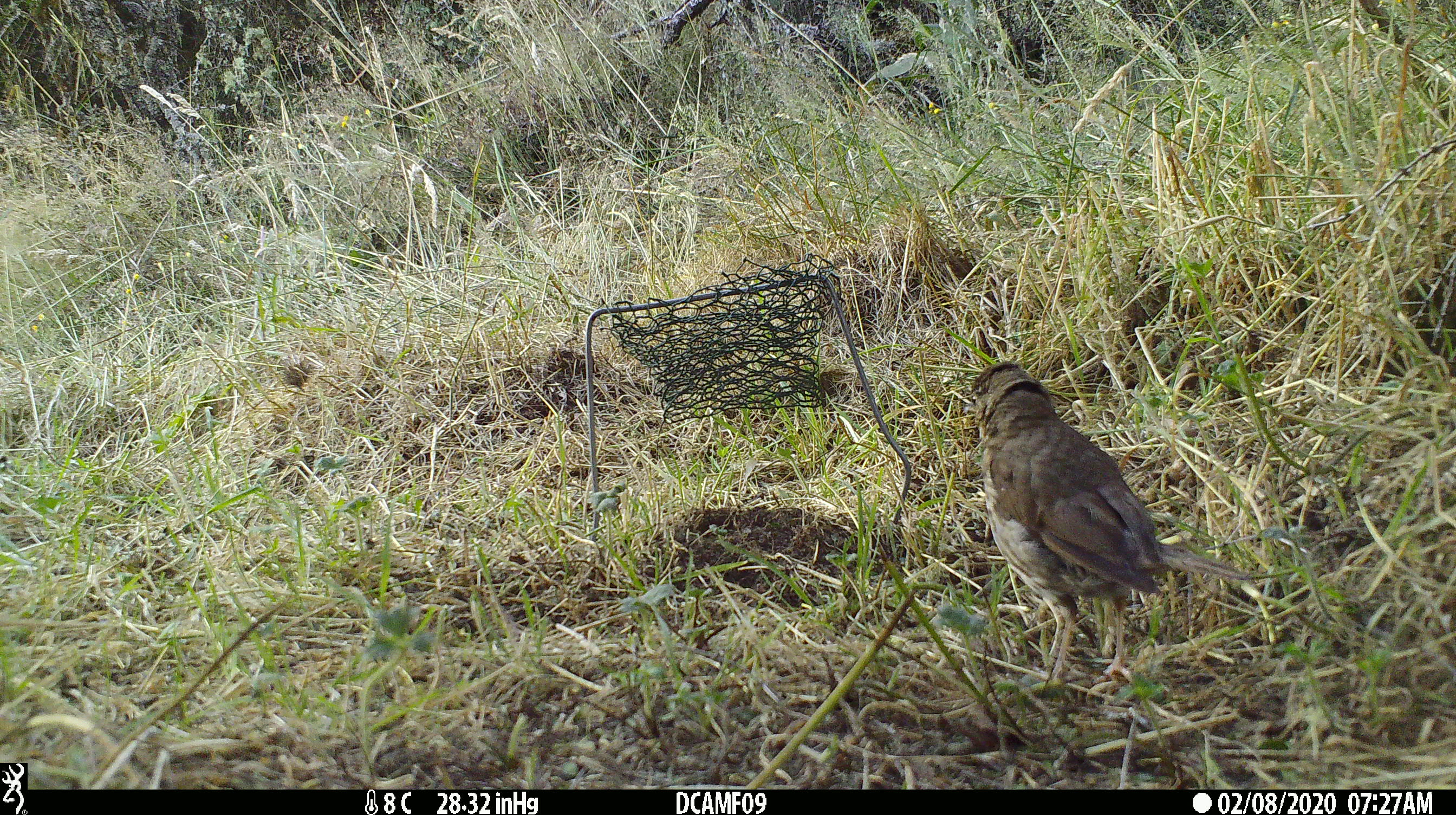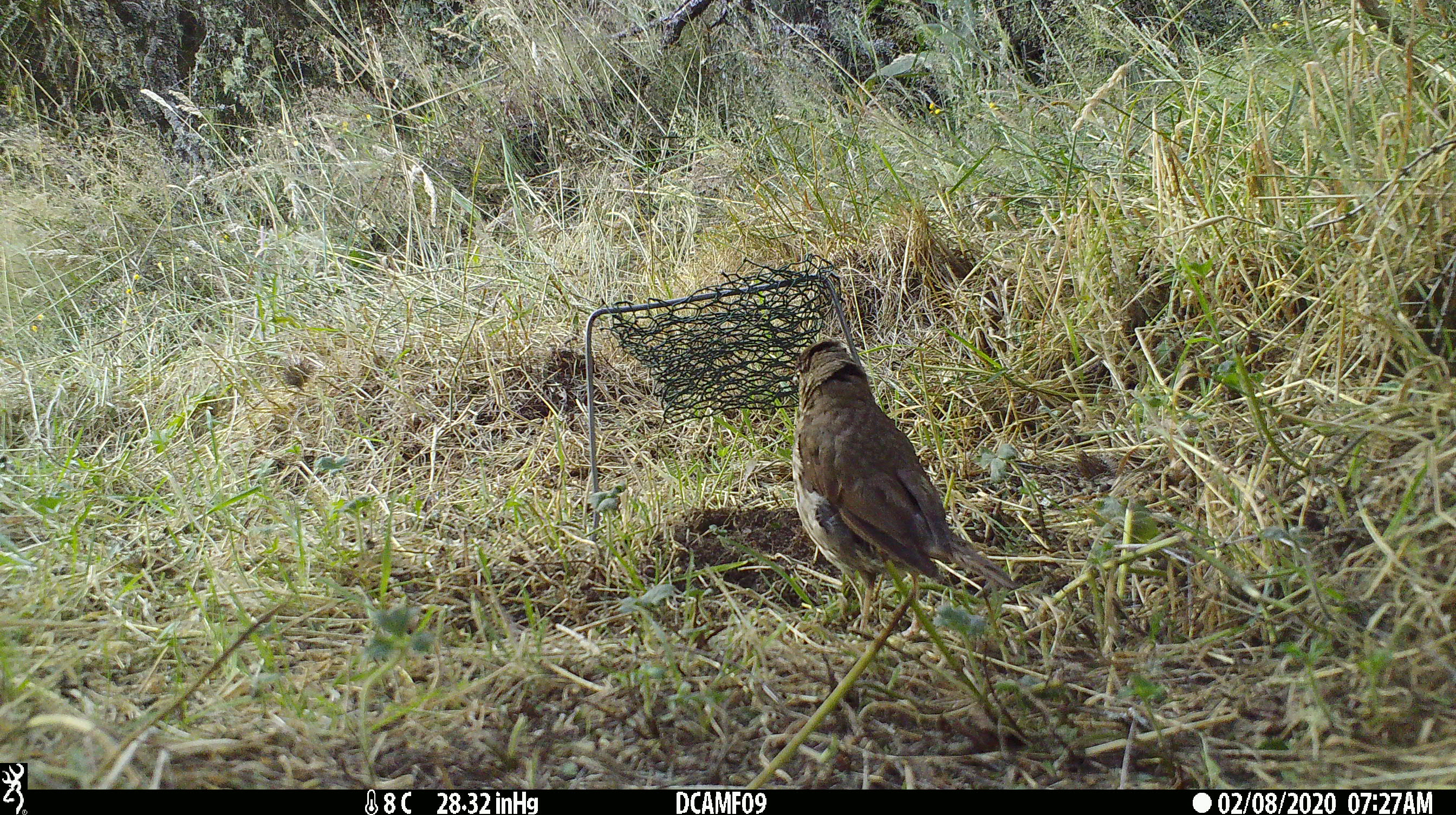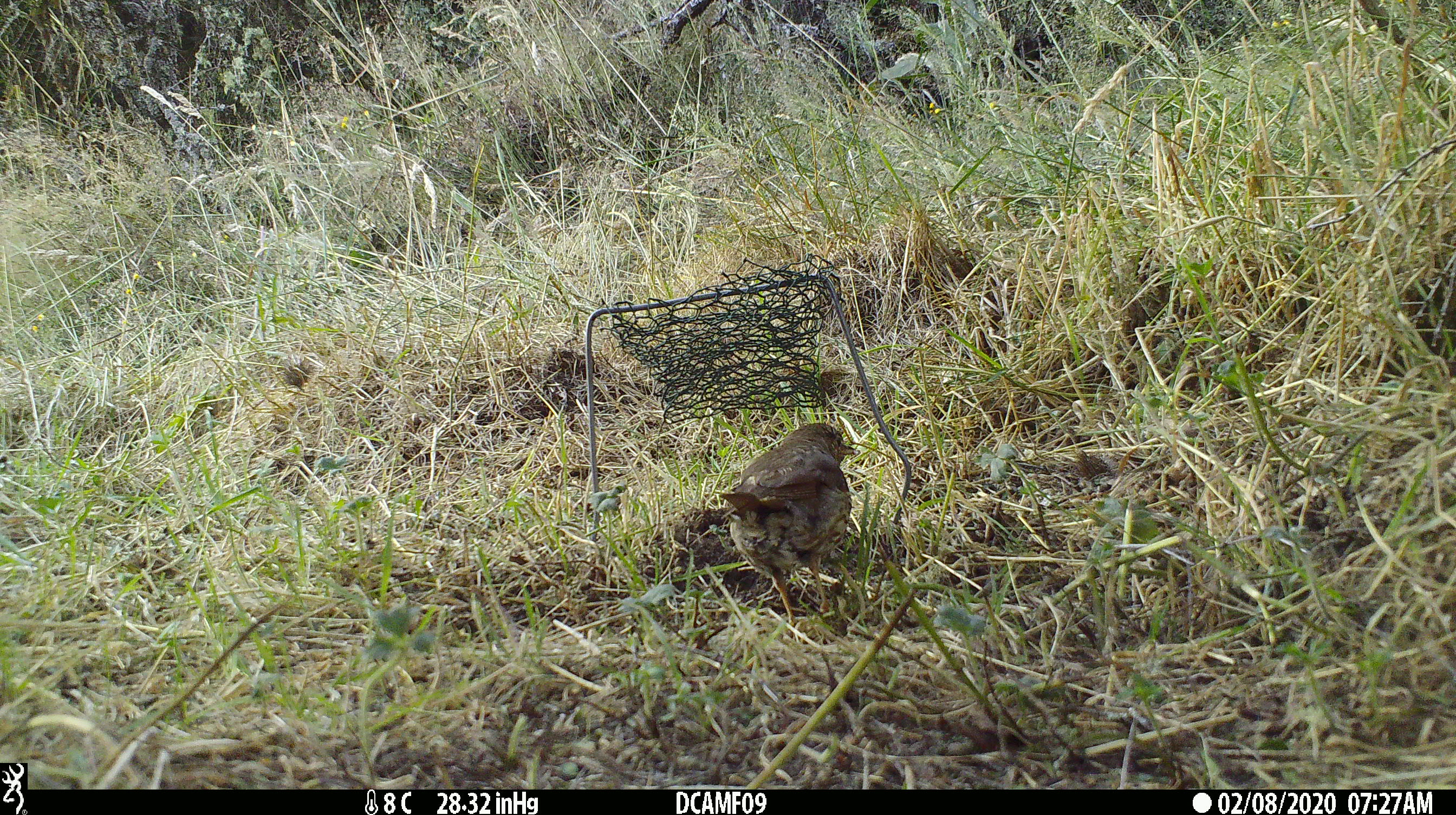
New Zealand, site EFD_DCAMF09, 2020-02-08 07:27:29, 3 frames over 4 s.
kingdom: Animalia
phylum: Chordata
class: Aves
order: Passeriformes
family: Turdidae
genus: Turdus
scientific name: Turdus philomelos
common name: song thrush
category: thrush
Thrush (song thrush) (Turdus philomelos).